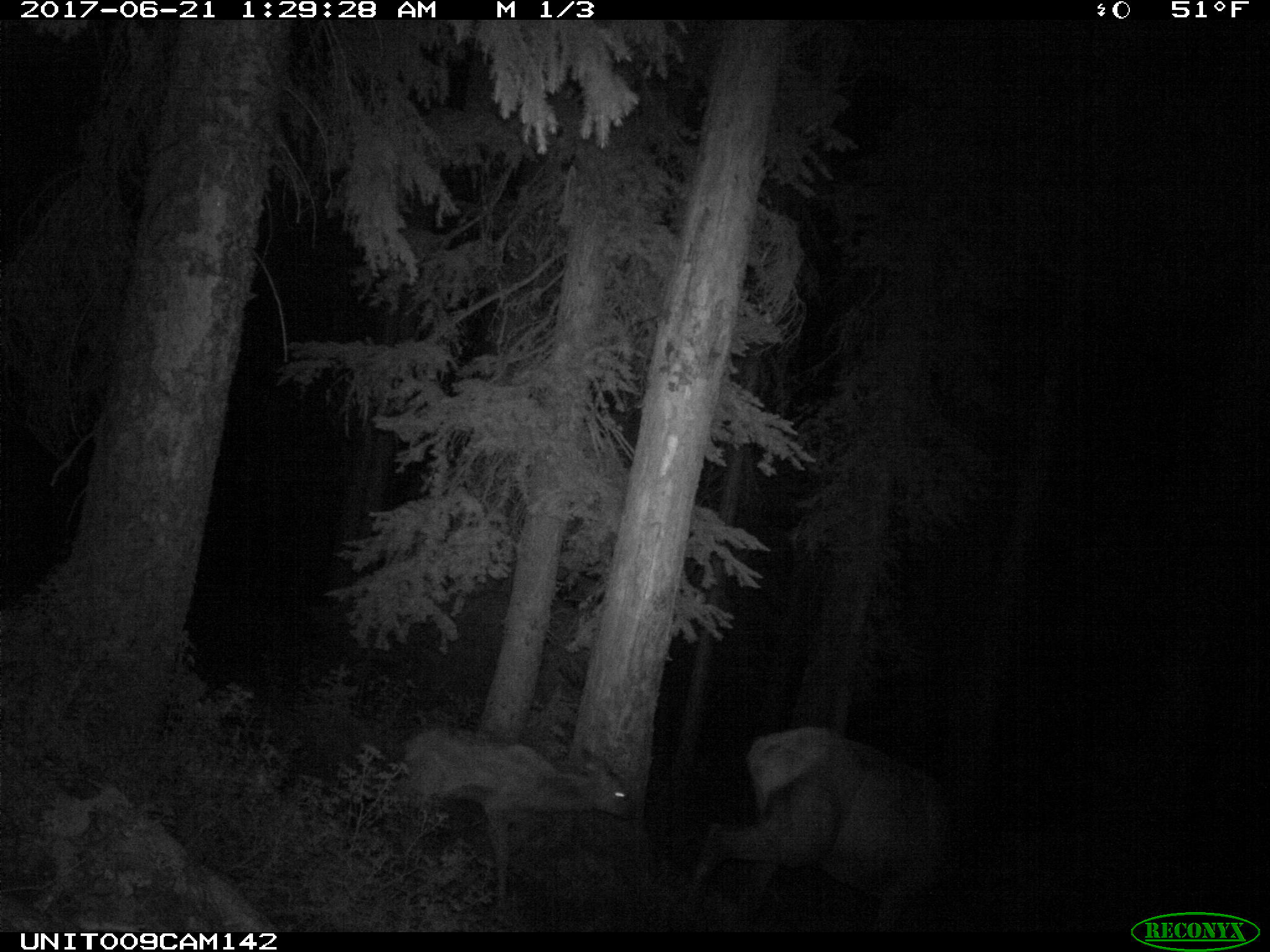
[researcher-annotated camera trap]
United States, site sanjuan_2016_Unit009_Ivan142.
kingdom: Animalia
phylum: Chordata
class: Mammalia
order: Artiodactyla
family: Cervidae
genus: Cervus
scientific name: Cervus elaphus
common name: red deer